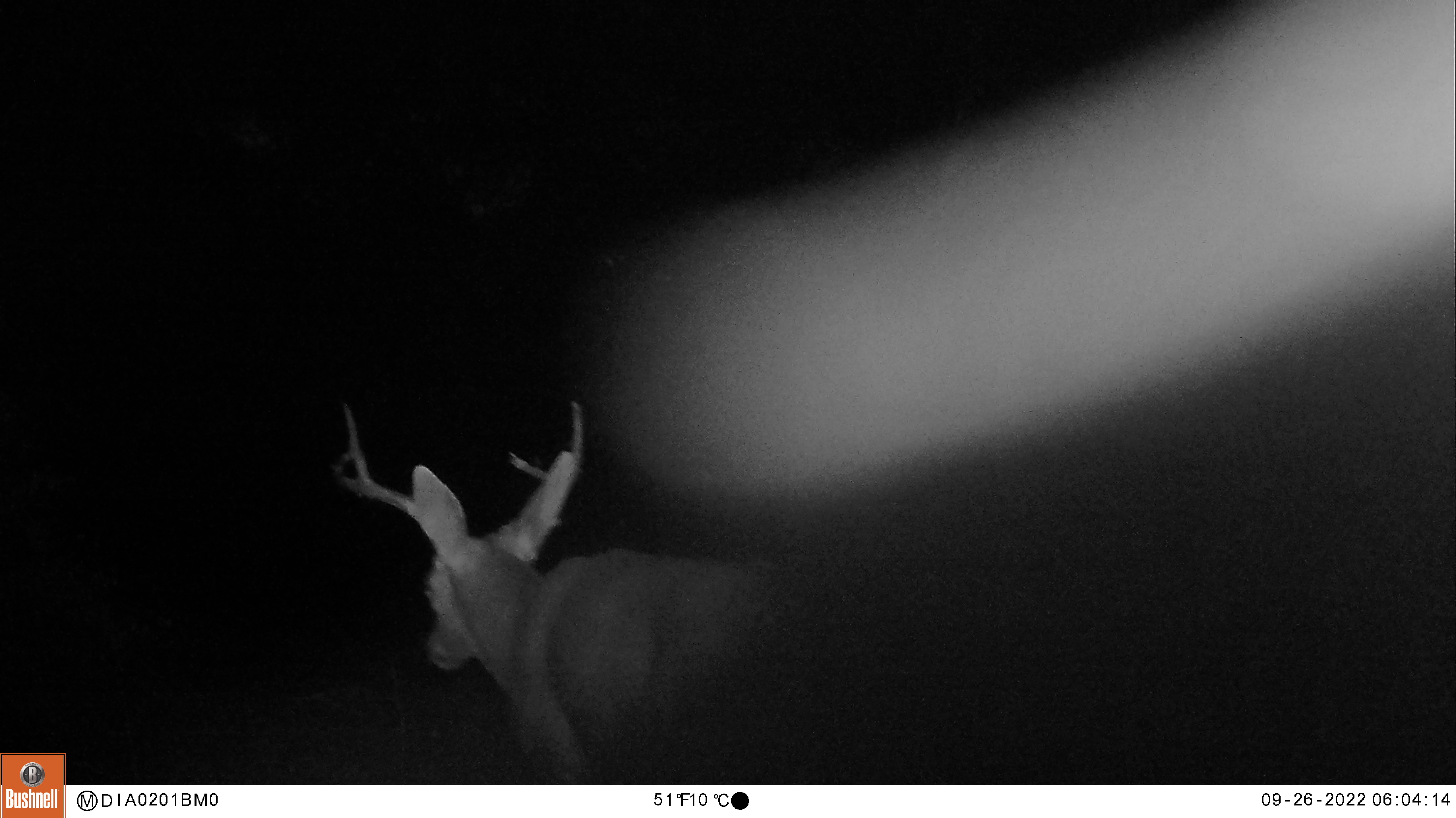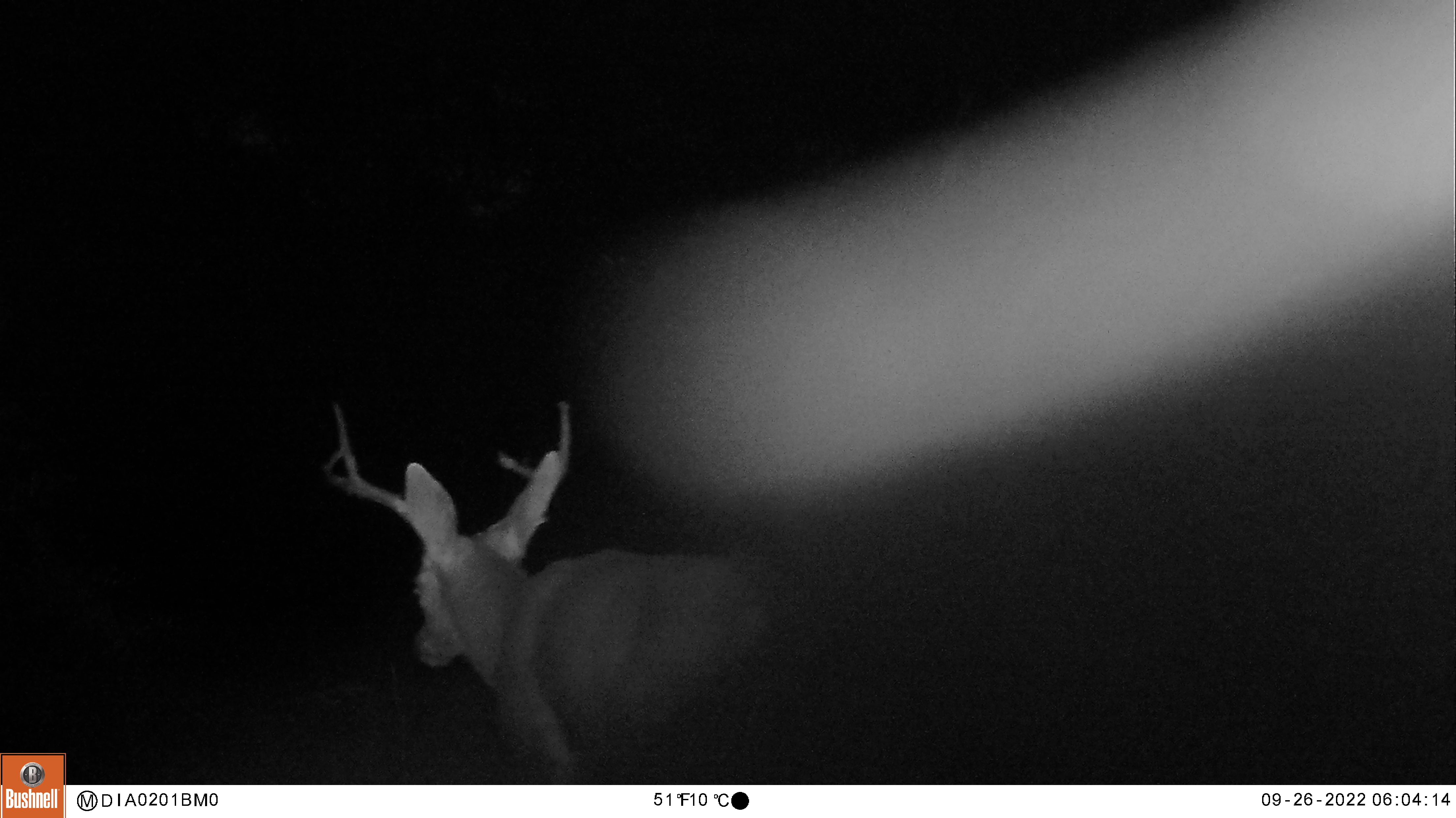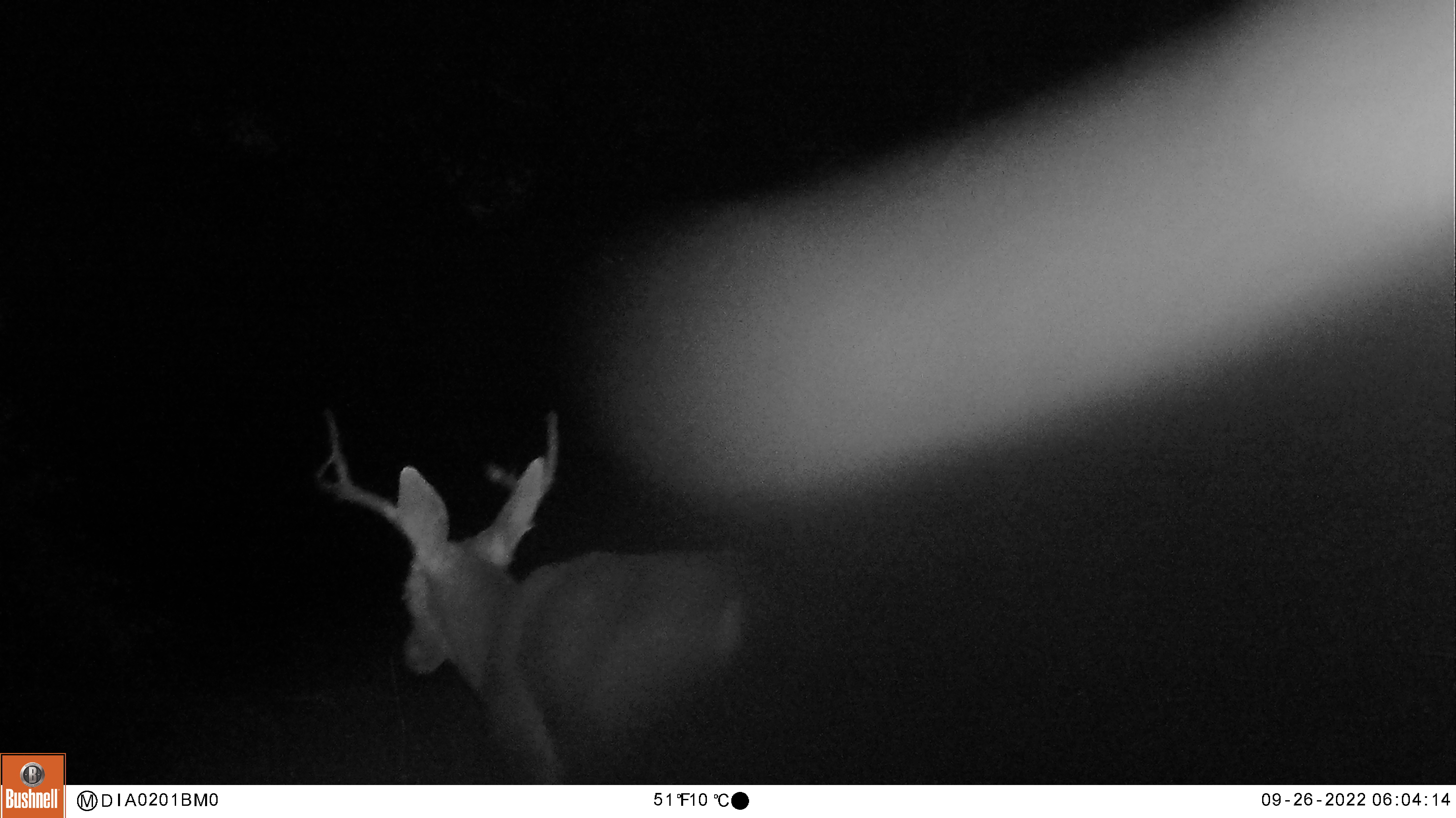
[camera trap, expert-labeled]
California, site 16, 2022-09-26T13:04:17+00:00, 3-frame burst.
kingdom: Animalia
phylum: Chordata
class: Mammalia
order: Artiodactyla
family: Cervidae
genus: Odocoileus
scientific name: Odocoileus hemionus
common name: mule deer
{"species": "mule deer (Odocoileus hemionus)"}